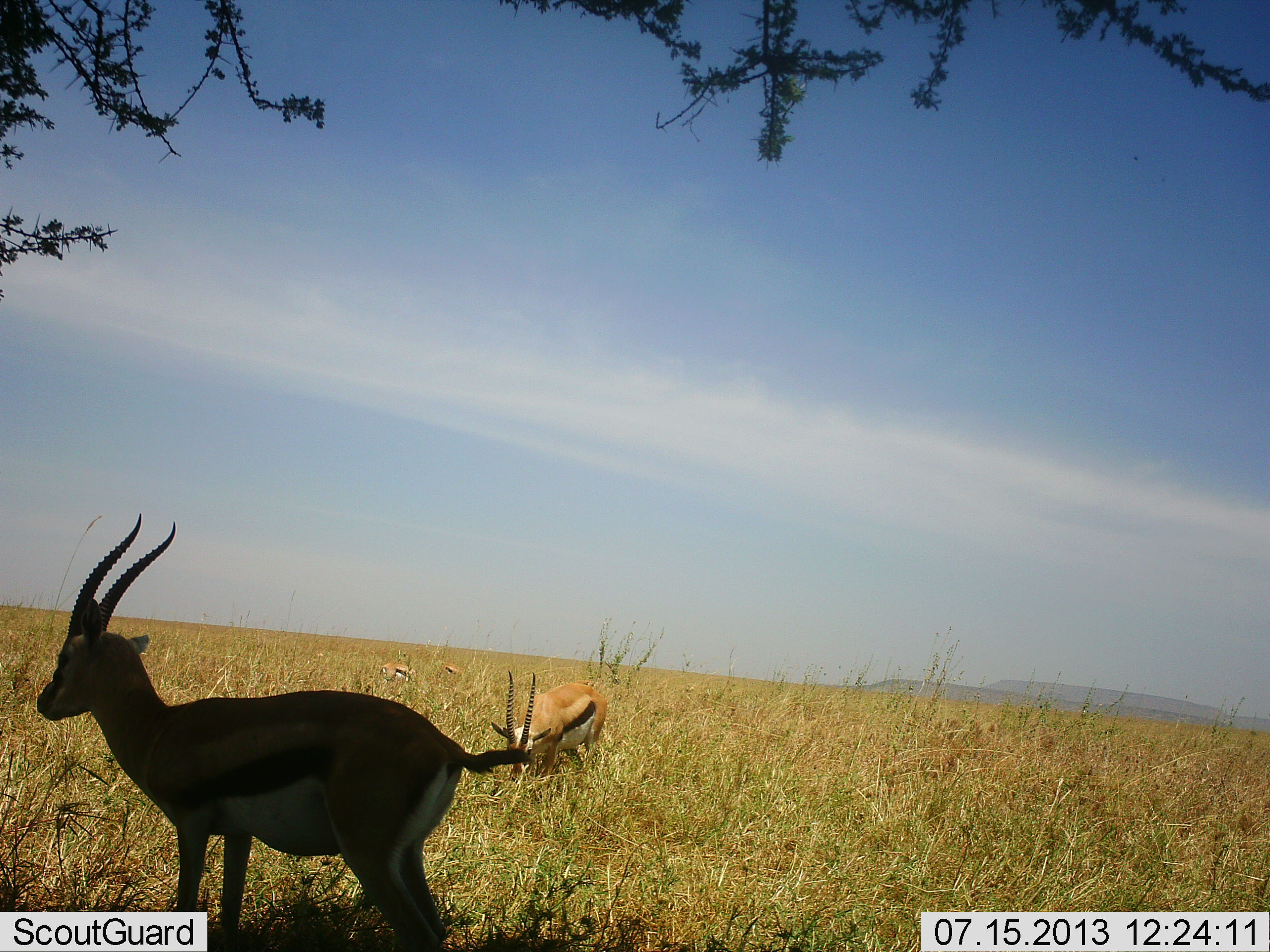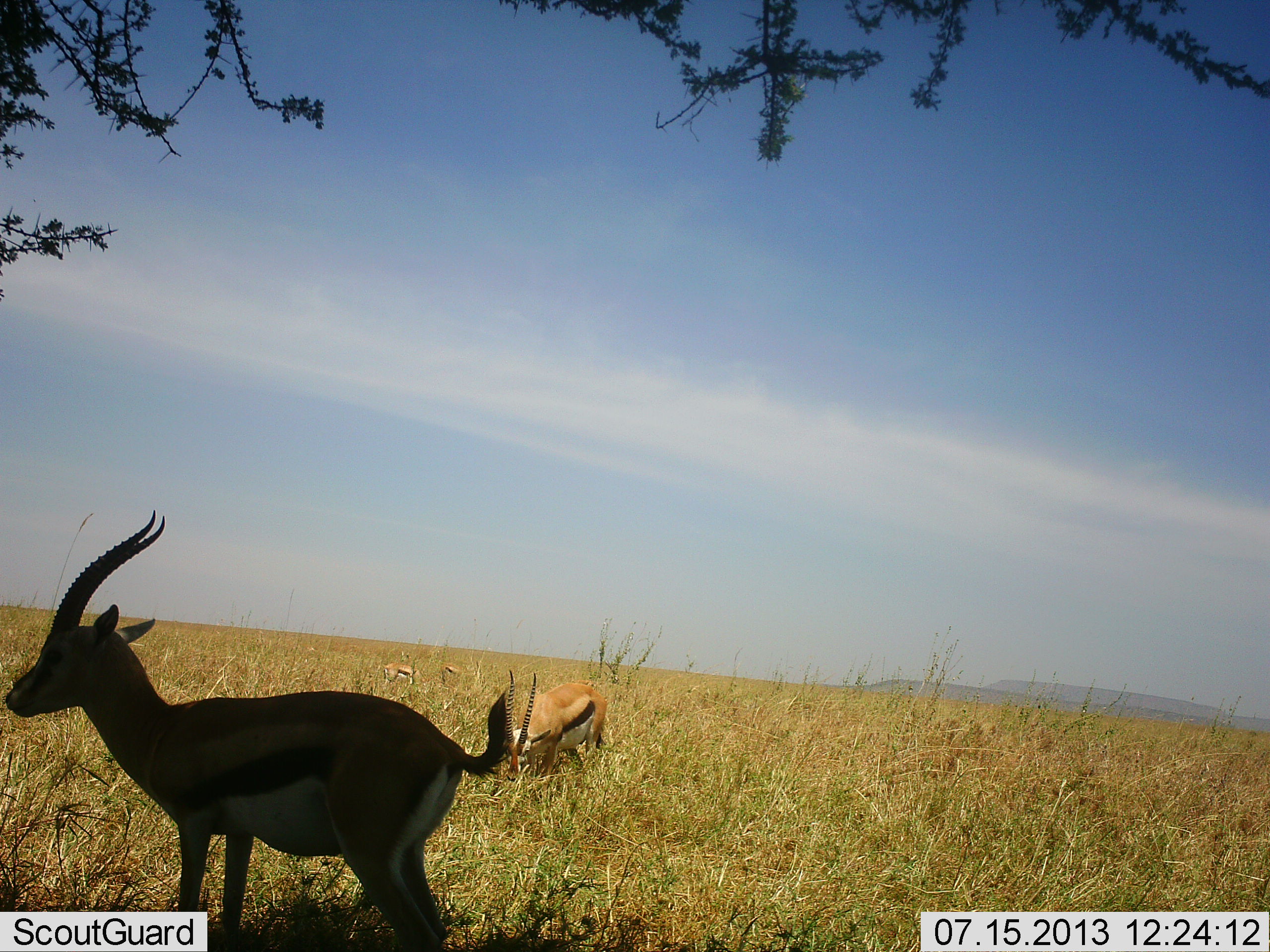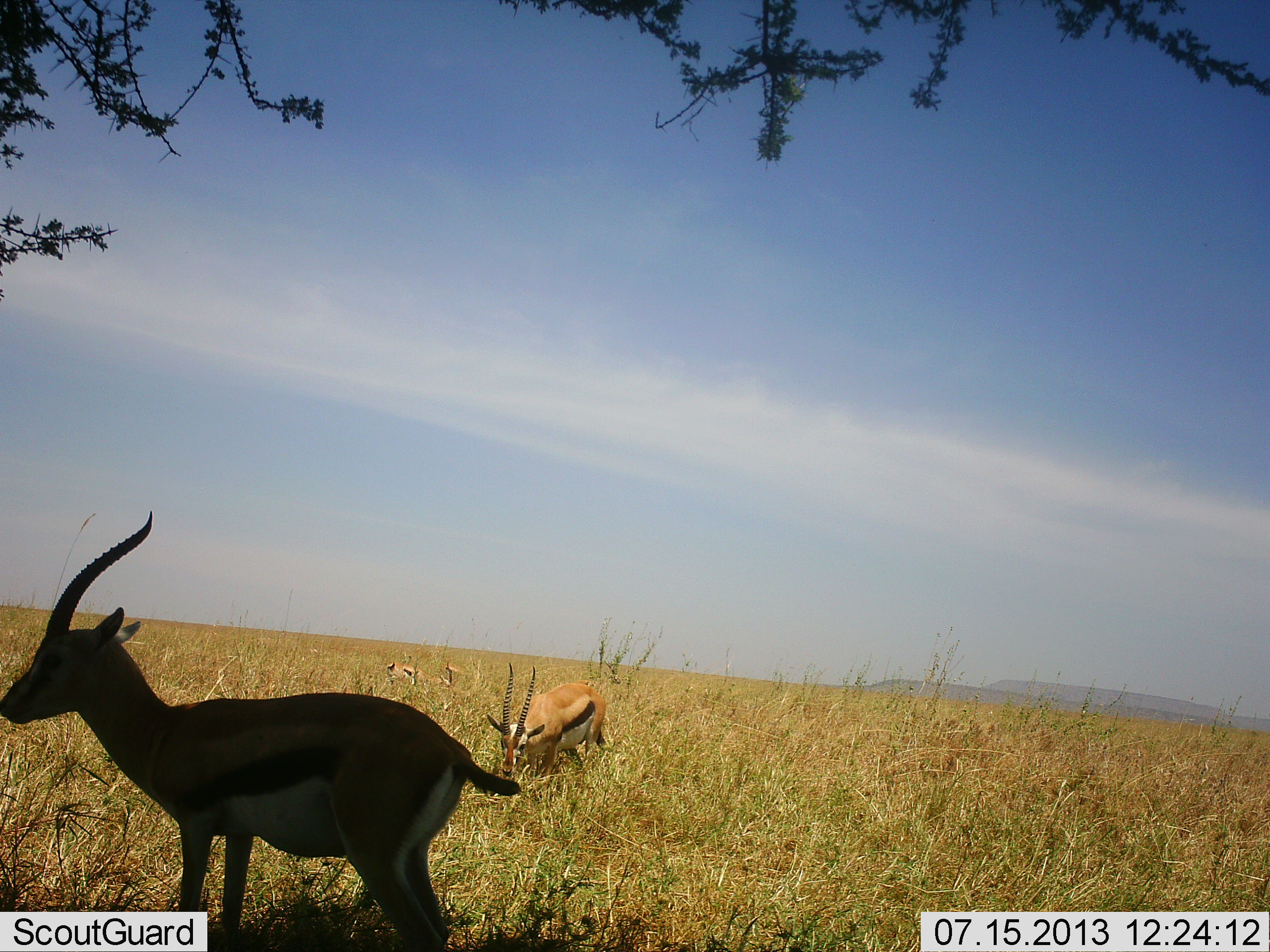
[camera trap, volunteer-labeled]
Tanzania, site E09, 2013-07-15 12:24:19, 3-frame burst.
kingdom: Animalia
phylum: Chordata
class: Mammalia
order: Artiodactyla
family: Bovidae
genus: Eudorcas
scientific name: Eudorcas thomsonii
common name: thomson's gazelle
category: gazellethomsons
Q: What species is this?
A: Gazellethomsons (thomson's gazelle) (Eudorcas thomsonii).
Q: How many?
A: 4.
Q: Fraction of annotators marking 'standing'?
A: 77%.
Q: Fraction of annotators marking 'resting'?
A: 8%.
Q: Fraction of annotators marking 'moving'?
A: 8%.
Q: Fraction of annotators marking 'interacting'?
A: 0%.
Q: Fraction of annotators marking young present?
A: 0%.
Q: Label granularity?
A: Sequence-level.